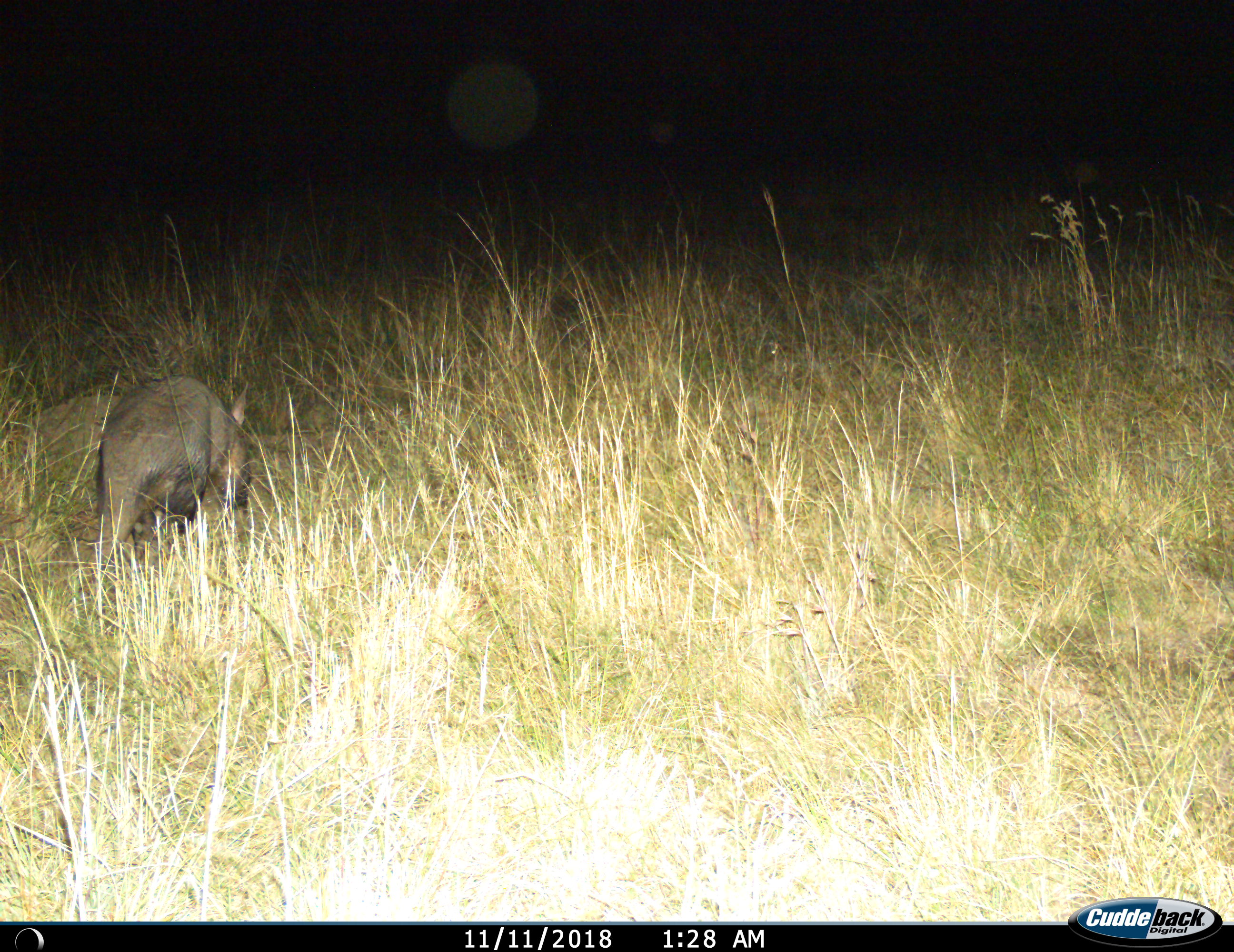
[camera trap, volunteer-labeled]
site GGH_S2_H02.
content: unidentified animal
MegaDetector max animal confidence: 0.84